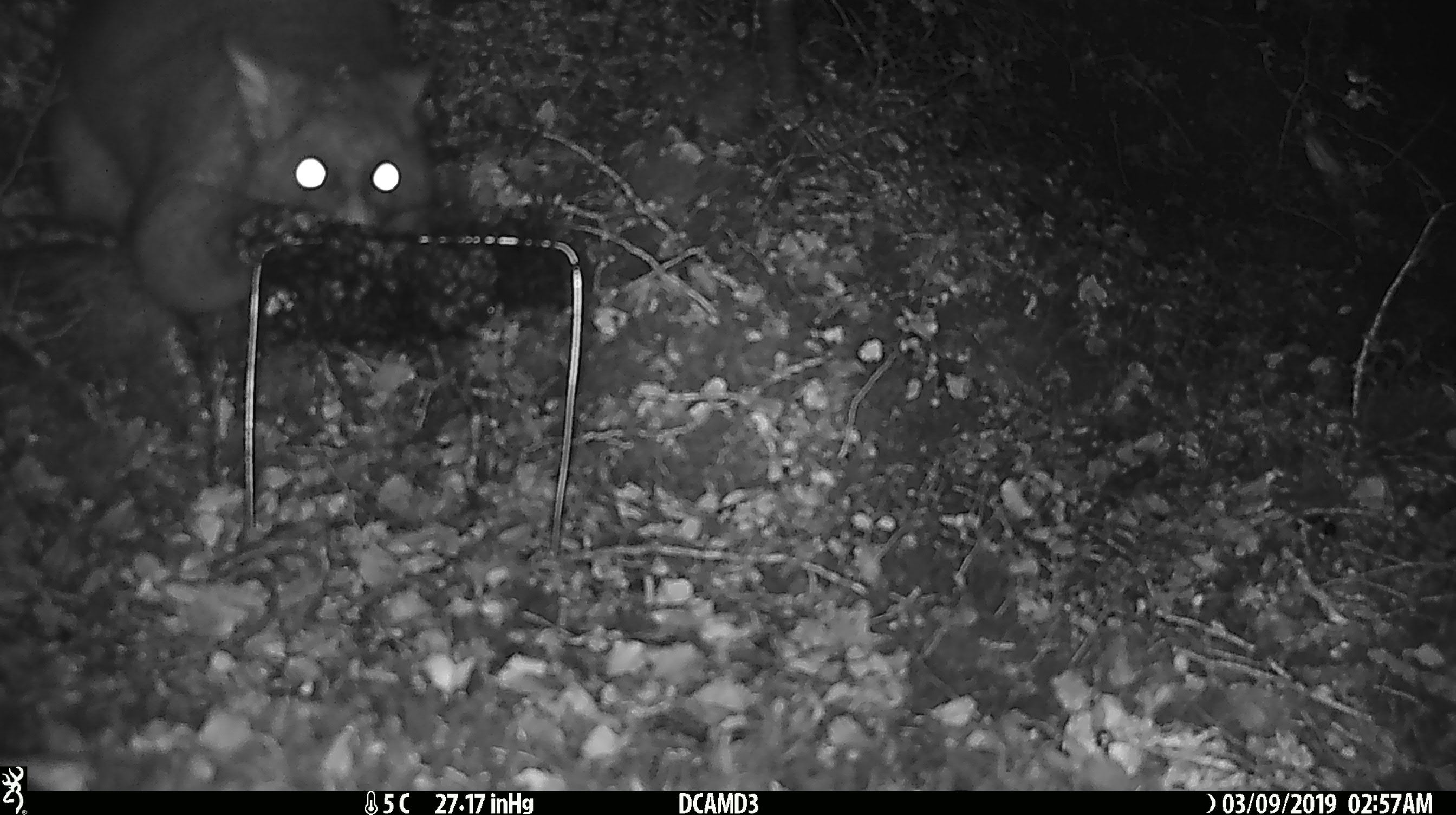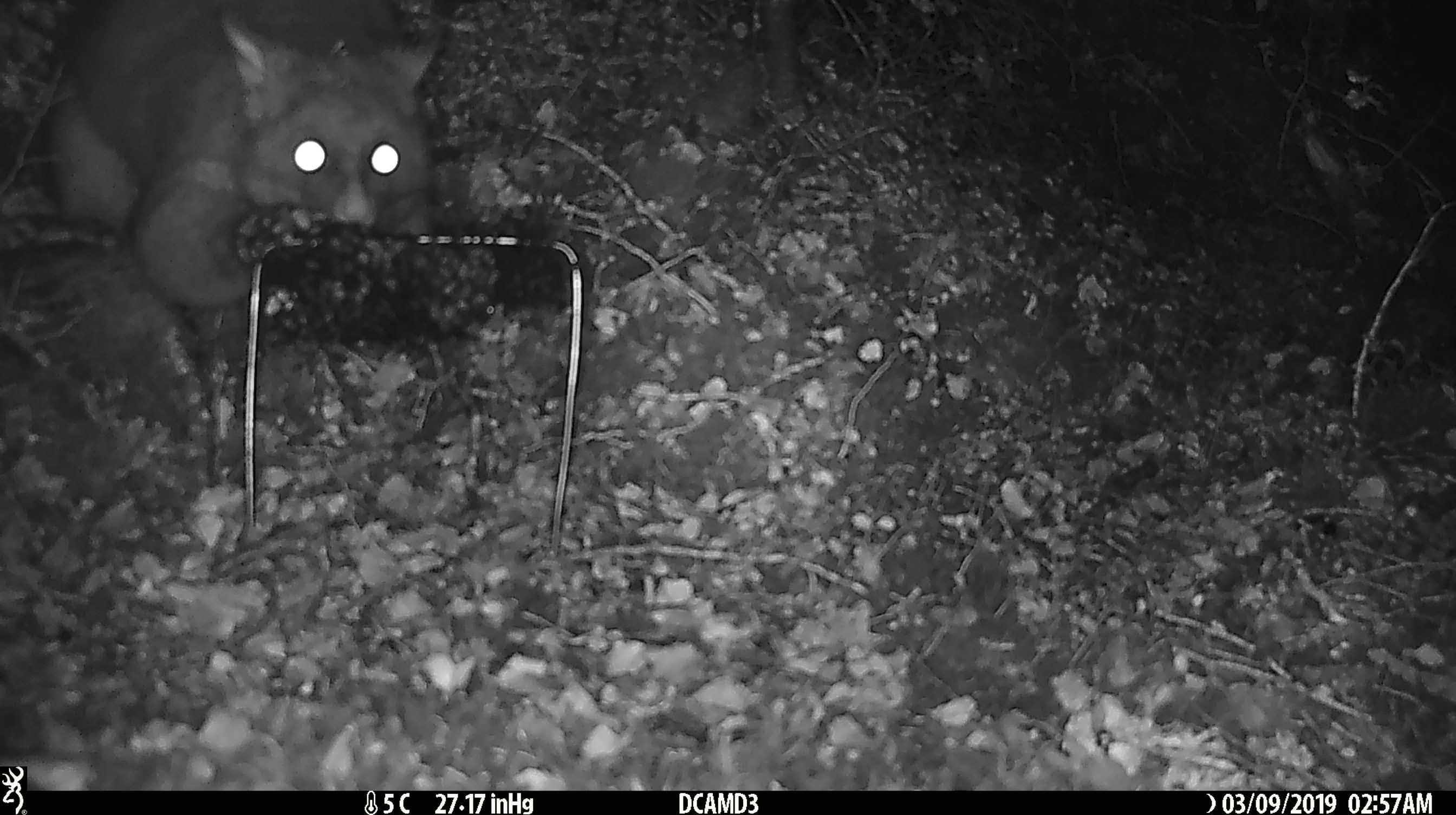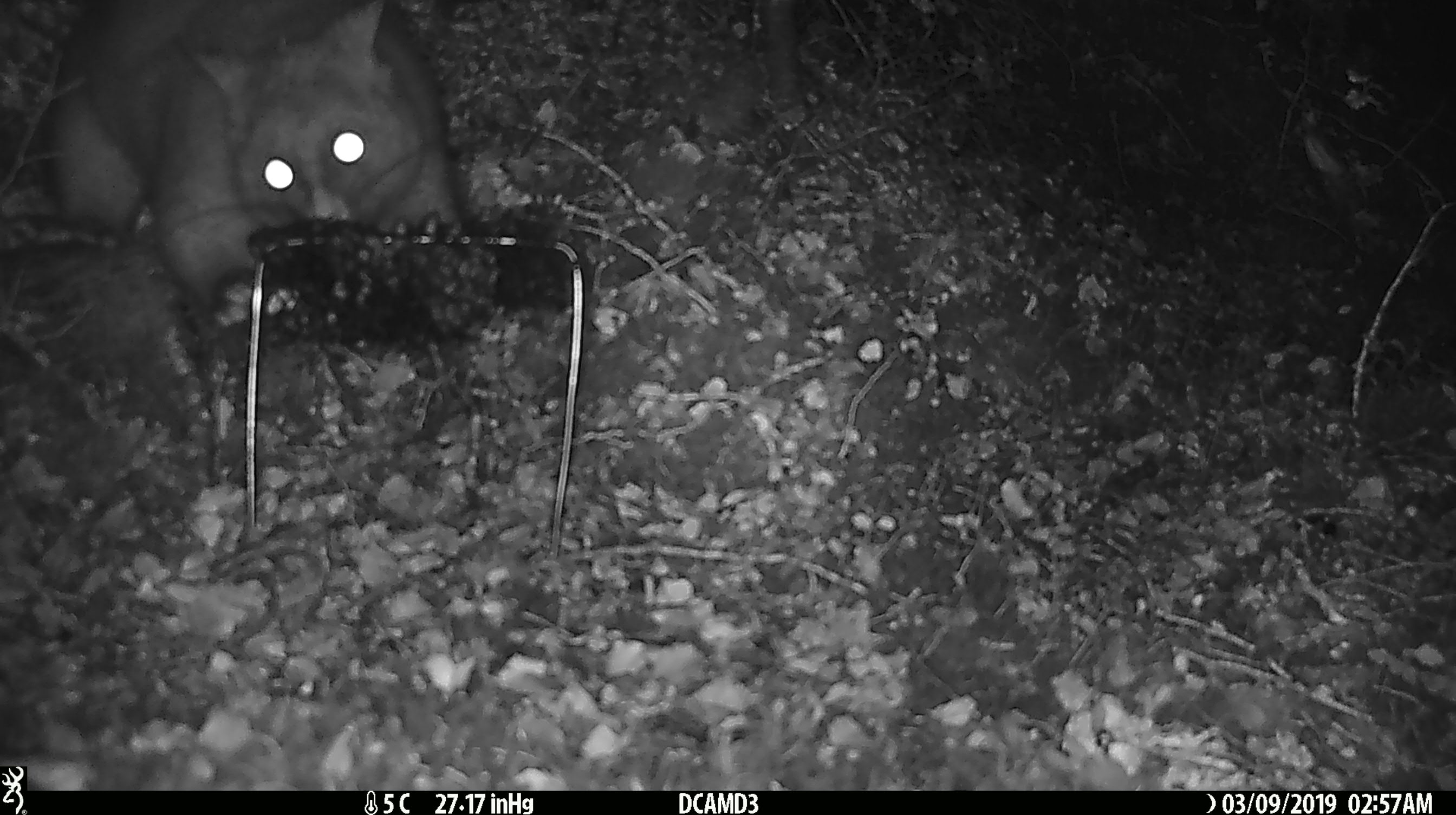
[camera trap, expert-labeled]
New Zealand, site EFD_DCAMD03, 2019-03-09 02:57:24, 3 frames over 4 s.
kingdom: Animalia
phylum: Chordata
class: Mammalia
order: Diprotodontia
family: Phalangeridae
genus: Trichosurus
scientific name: Trichosurus vulpecula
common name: common brushtail possum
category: possum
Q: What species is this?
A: Possum (common brushtail possum) (Trichosurus vulpecula).